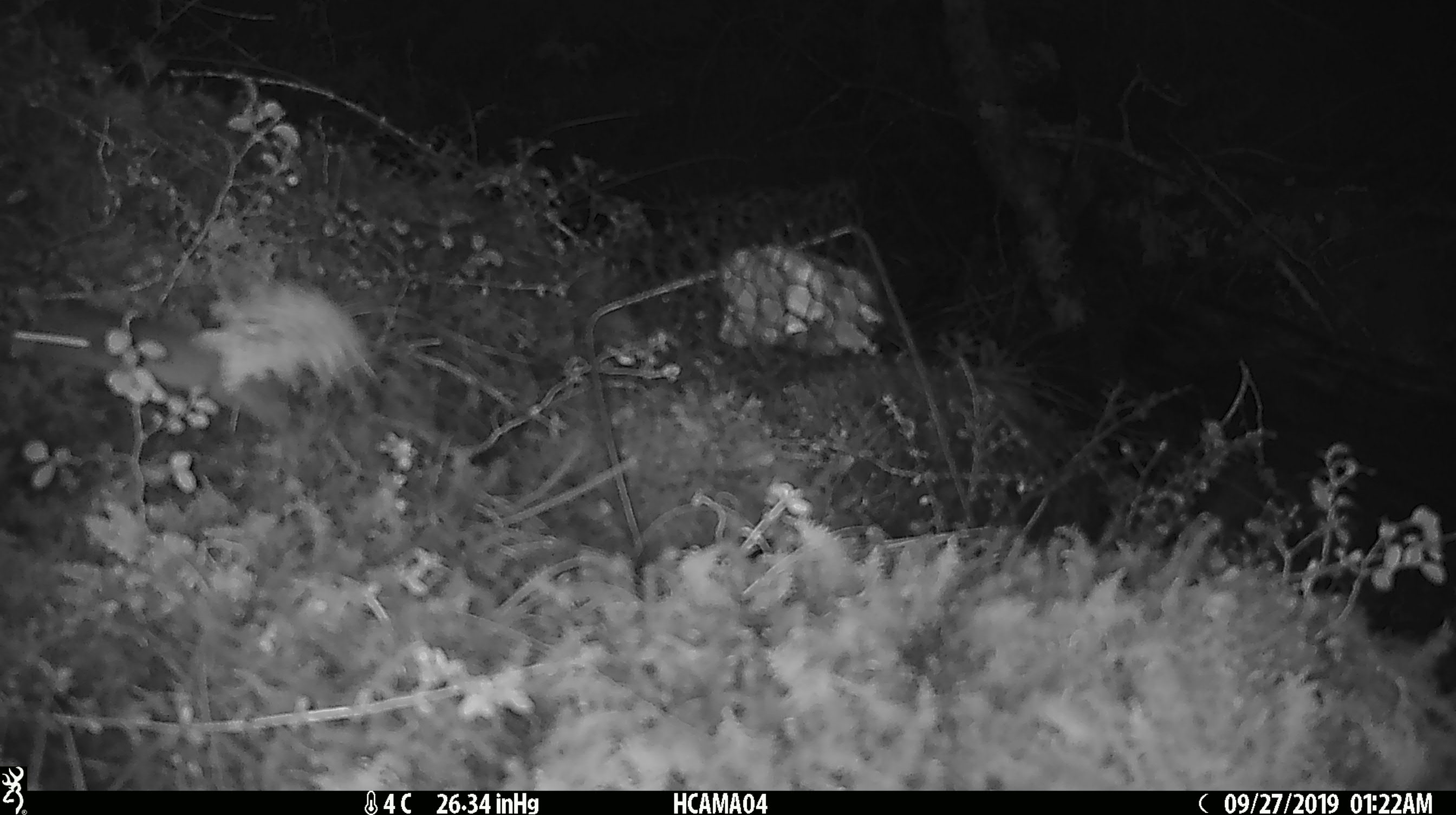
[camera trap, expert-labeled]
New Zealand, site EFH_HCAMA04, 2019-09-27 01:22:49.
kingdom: Animalia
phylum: Chordata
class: Mammalia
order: Rodentia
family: Muridae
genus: Mus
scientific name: Mus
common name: mouse